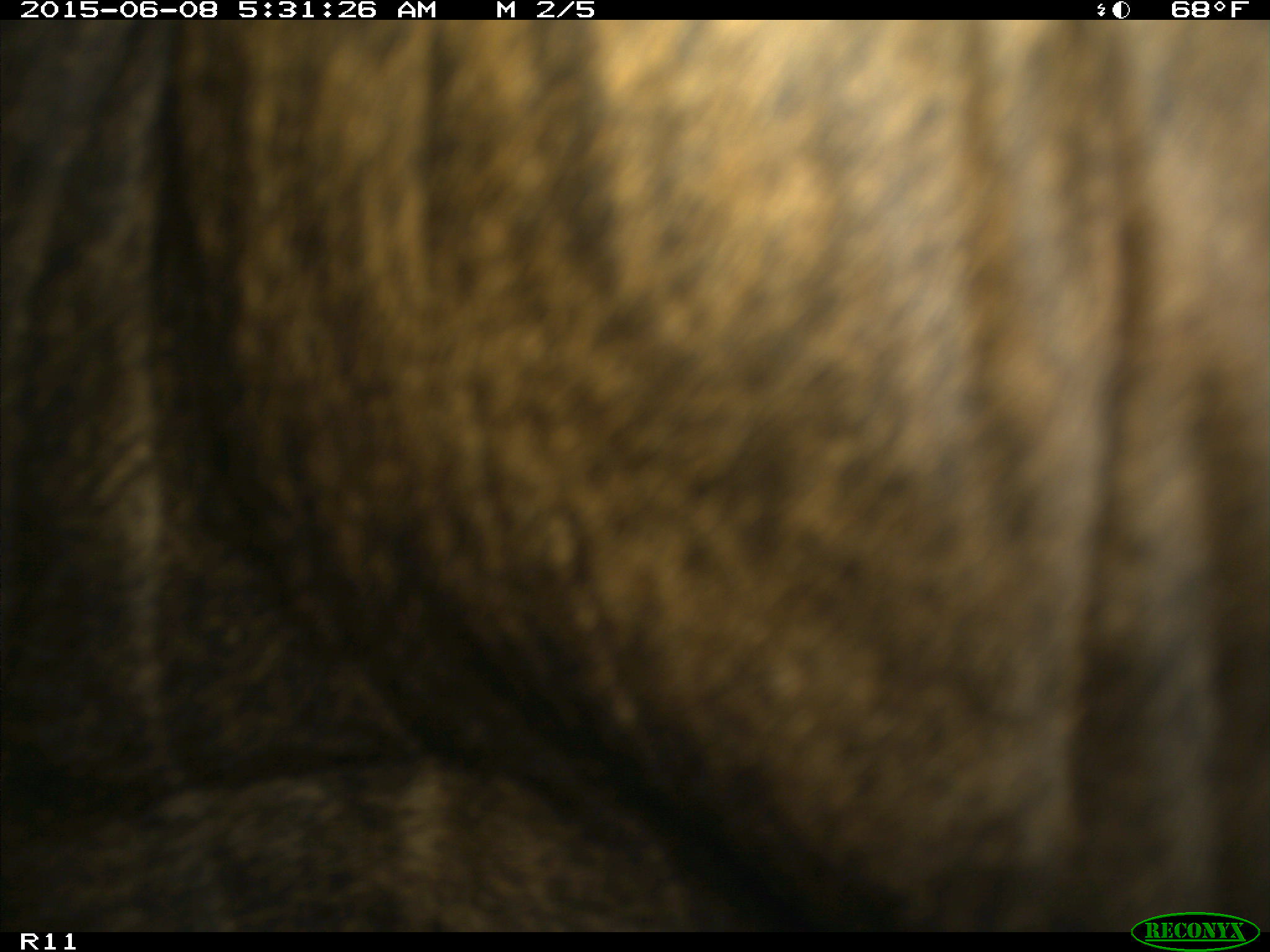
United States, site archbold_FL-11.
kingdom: Animalia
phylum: Chordata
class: Mammalia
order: Artiodactyla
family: Bovidae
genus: Bos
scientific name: Bos taurus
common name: domestic cow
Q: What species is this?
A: Bos taurus (domestic cow).